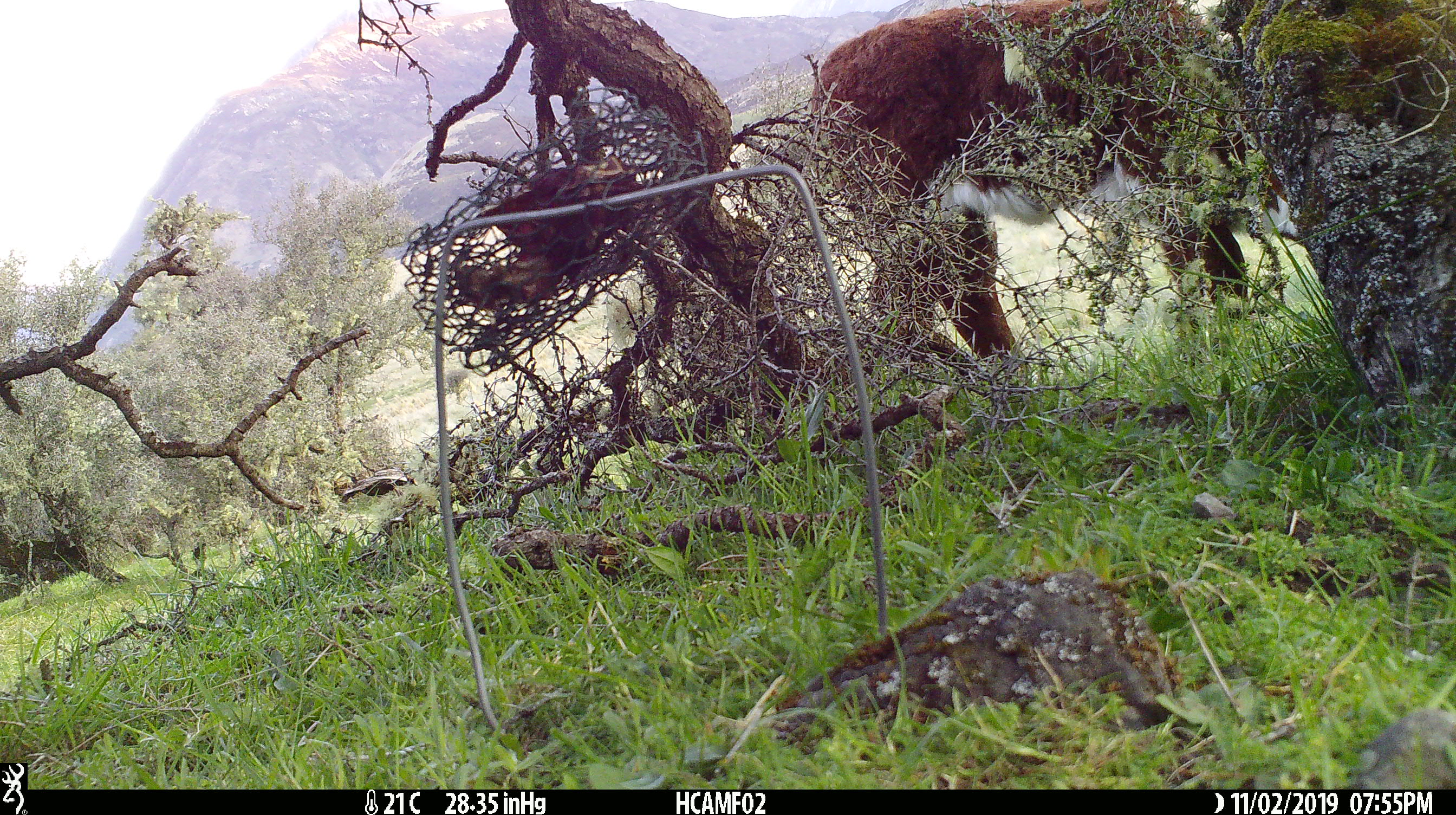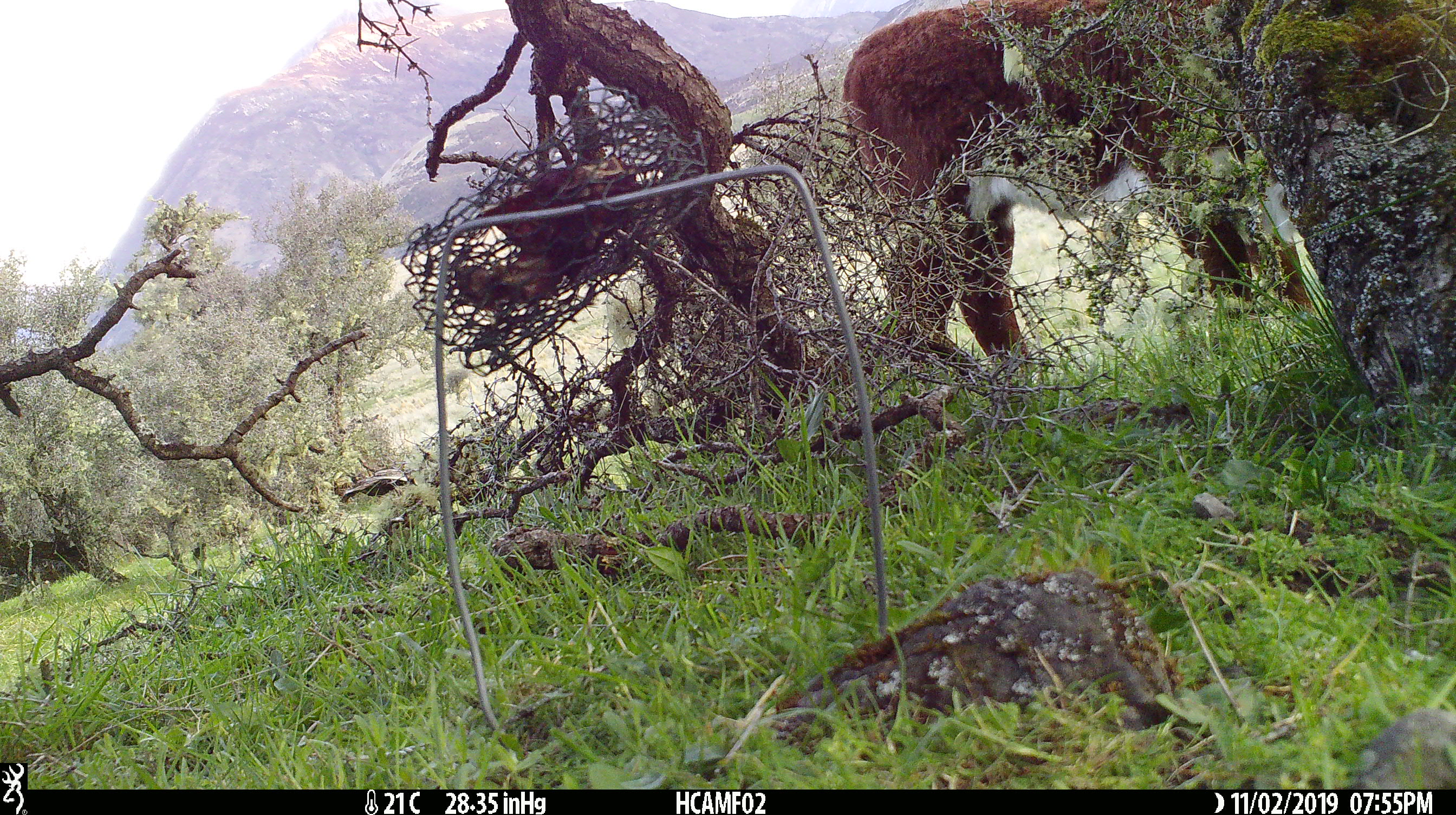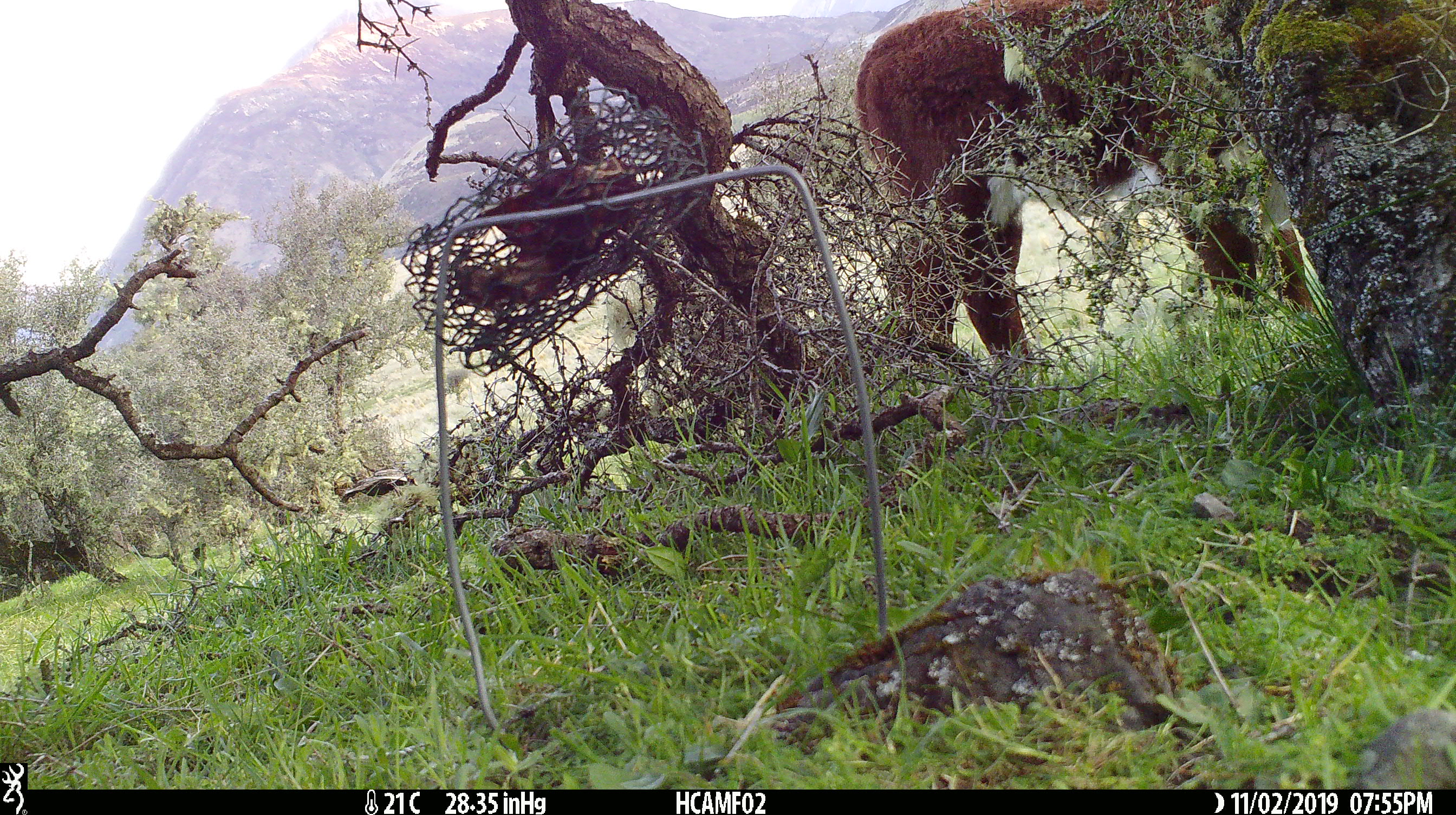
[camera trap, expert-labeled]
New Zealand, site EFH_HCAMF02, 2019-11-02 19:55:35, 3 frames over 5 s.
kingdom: Animalia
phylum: Chordata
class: Mammalia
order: Artiodactyla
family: Bovidae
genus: Bos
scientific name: Bos taurus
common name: domestic cow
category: cow